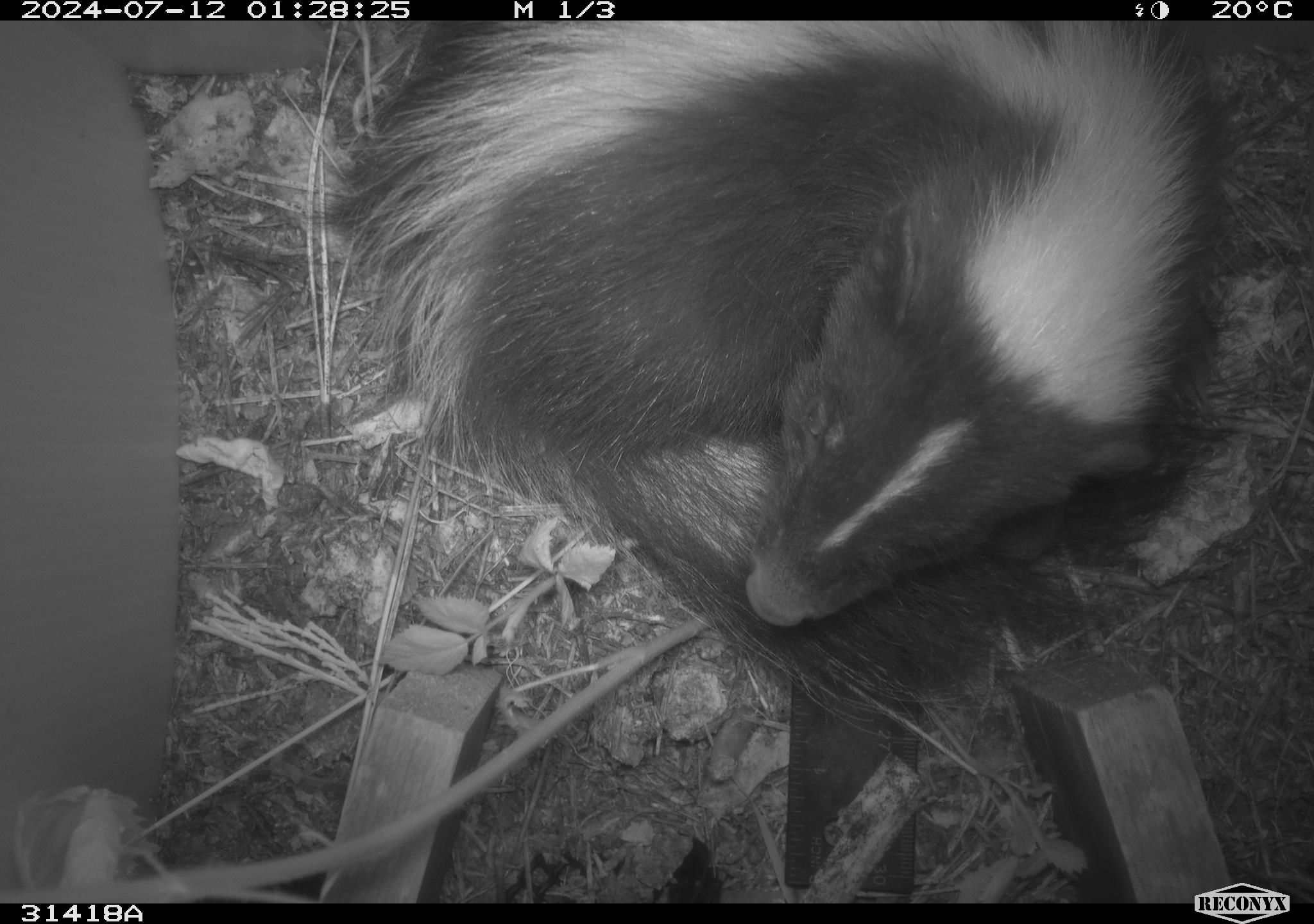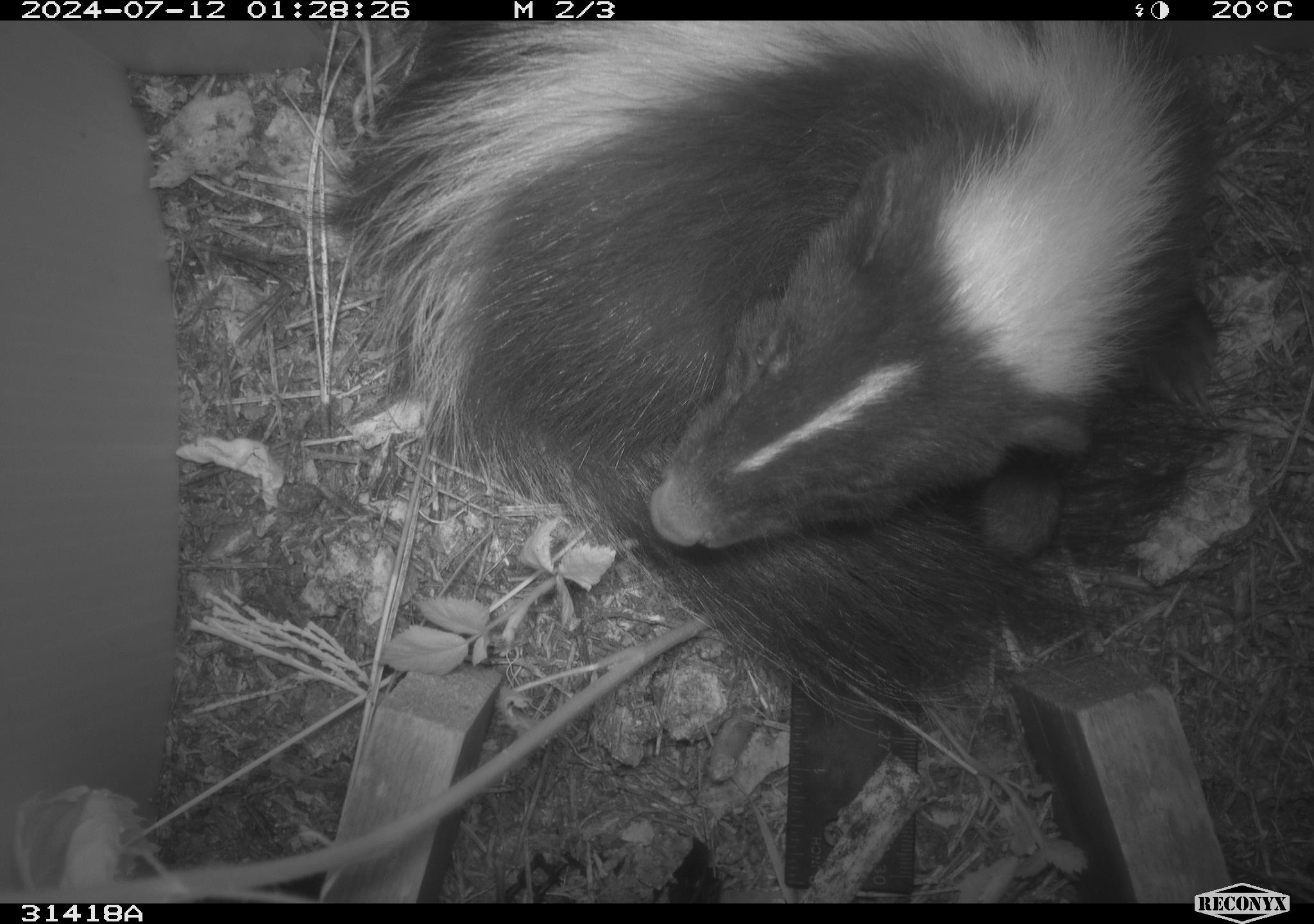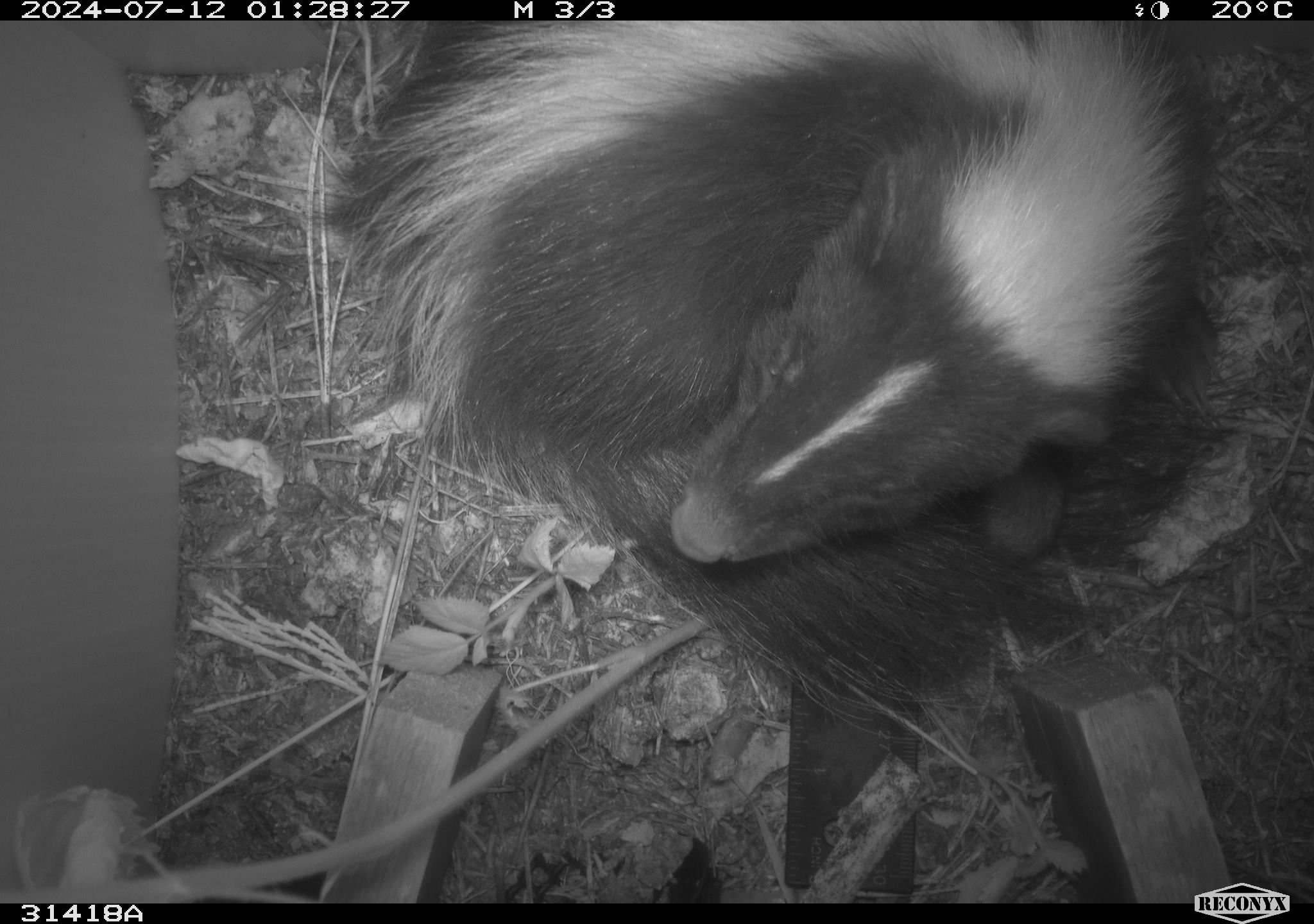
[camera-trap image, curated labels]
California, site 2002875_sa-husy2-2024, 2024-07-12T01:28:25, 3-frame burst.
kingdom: Animalia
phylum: Chordata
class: Mammalia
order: Carnivora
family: Mephitidae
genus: Mephitis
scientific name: Mephitis mephitis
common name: striped skunk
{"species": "striped skunk (Mephitis mephitis)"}